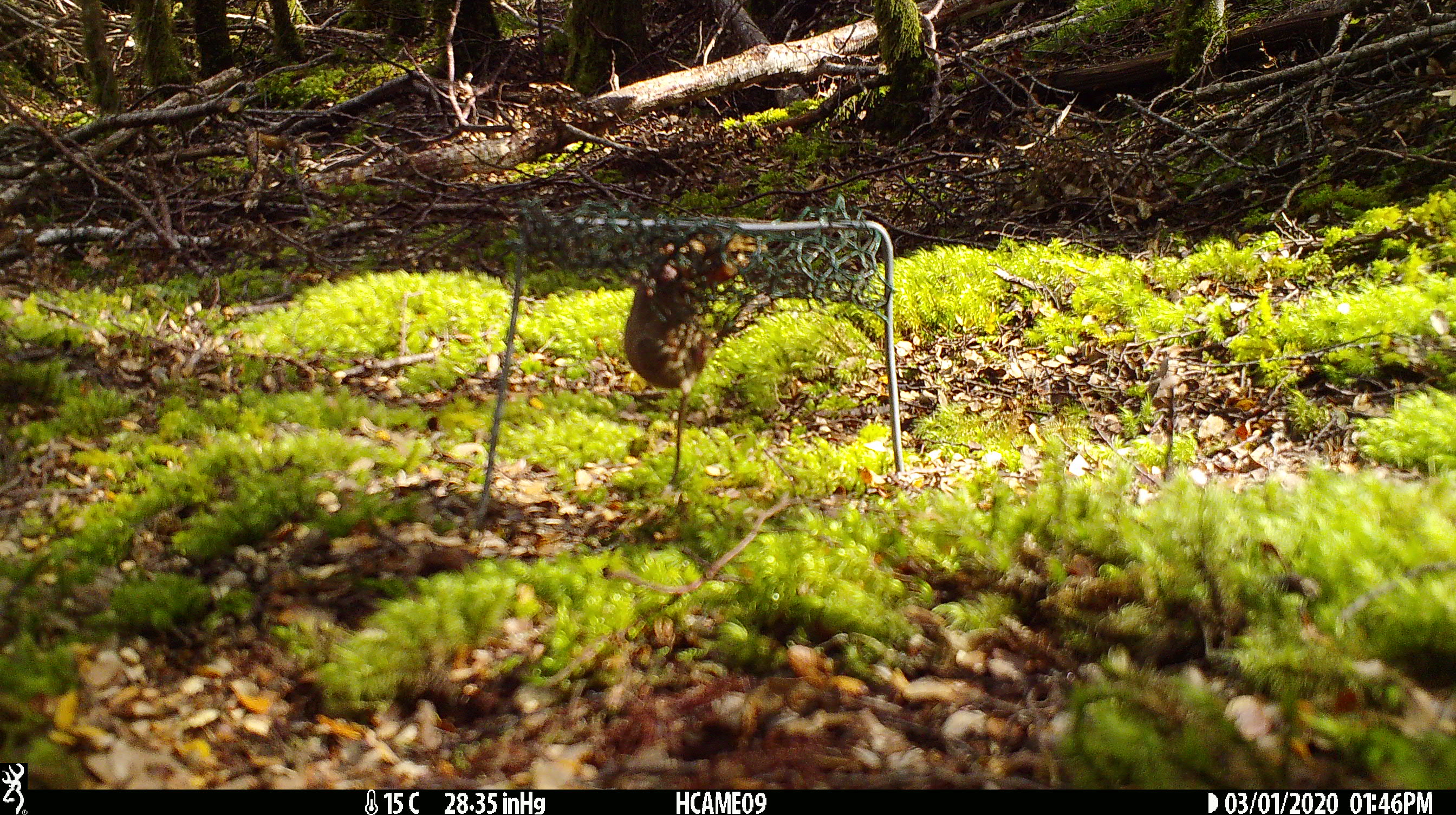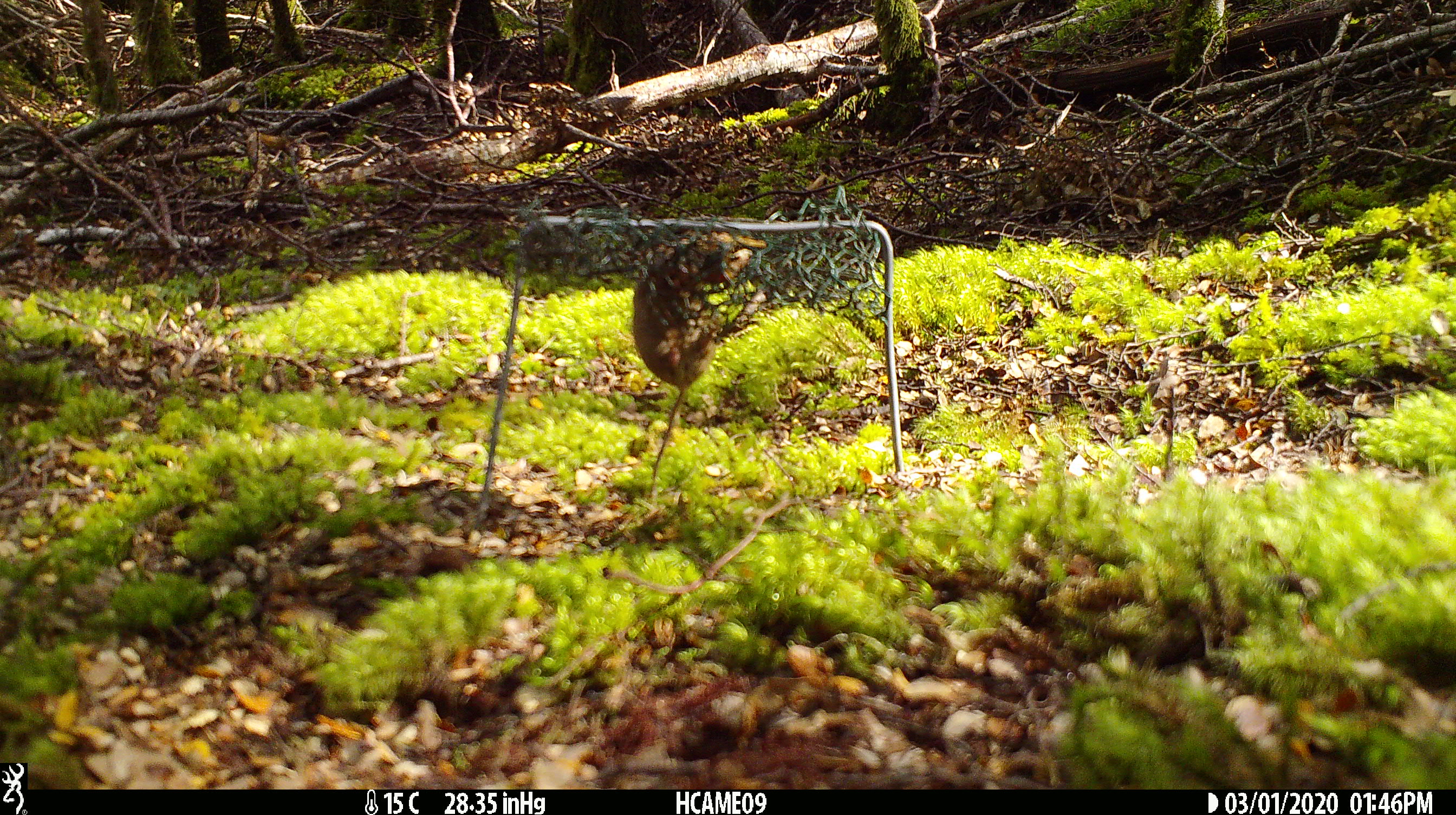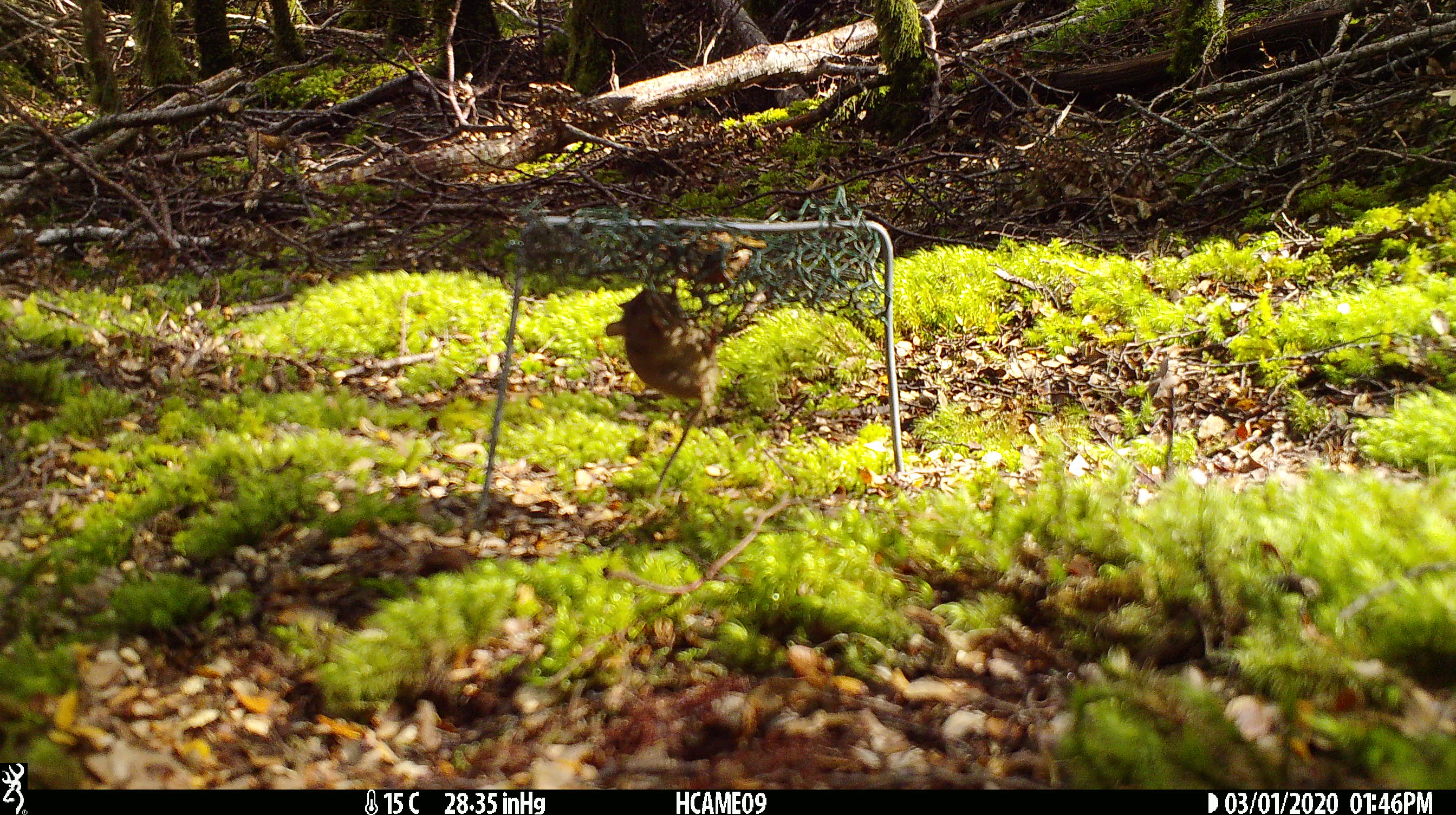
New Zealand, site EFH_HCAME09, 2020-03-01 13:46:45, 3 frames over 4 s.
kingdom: Animalia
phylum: Chordata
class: Mammalia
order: Rodentia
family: Muridae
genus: Mus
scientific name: Mus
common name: mouse